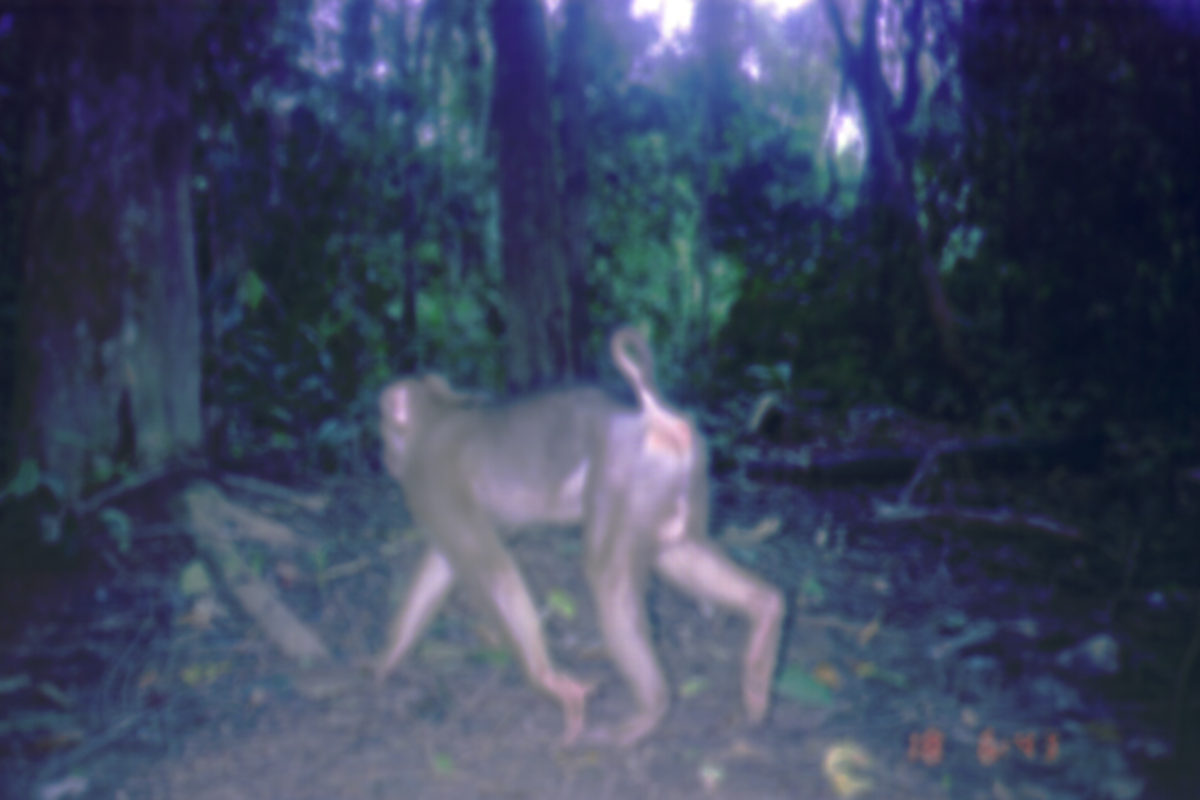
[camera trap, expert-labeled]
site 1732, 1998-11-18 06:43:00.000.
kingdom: Animalia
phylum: Chordata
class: Mammalia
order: Primates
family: Cercopithecidae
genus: Macaca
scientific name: Macaca nemestrina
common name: southern pig-tailed macaque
Macaca nemestrina (southern pig-tailed macaque), count 1.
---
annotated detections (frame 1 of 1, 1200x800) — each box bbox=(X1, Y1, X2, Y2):
macaca nemestrina: bbox=(348, 323, 787, 758)